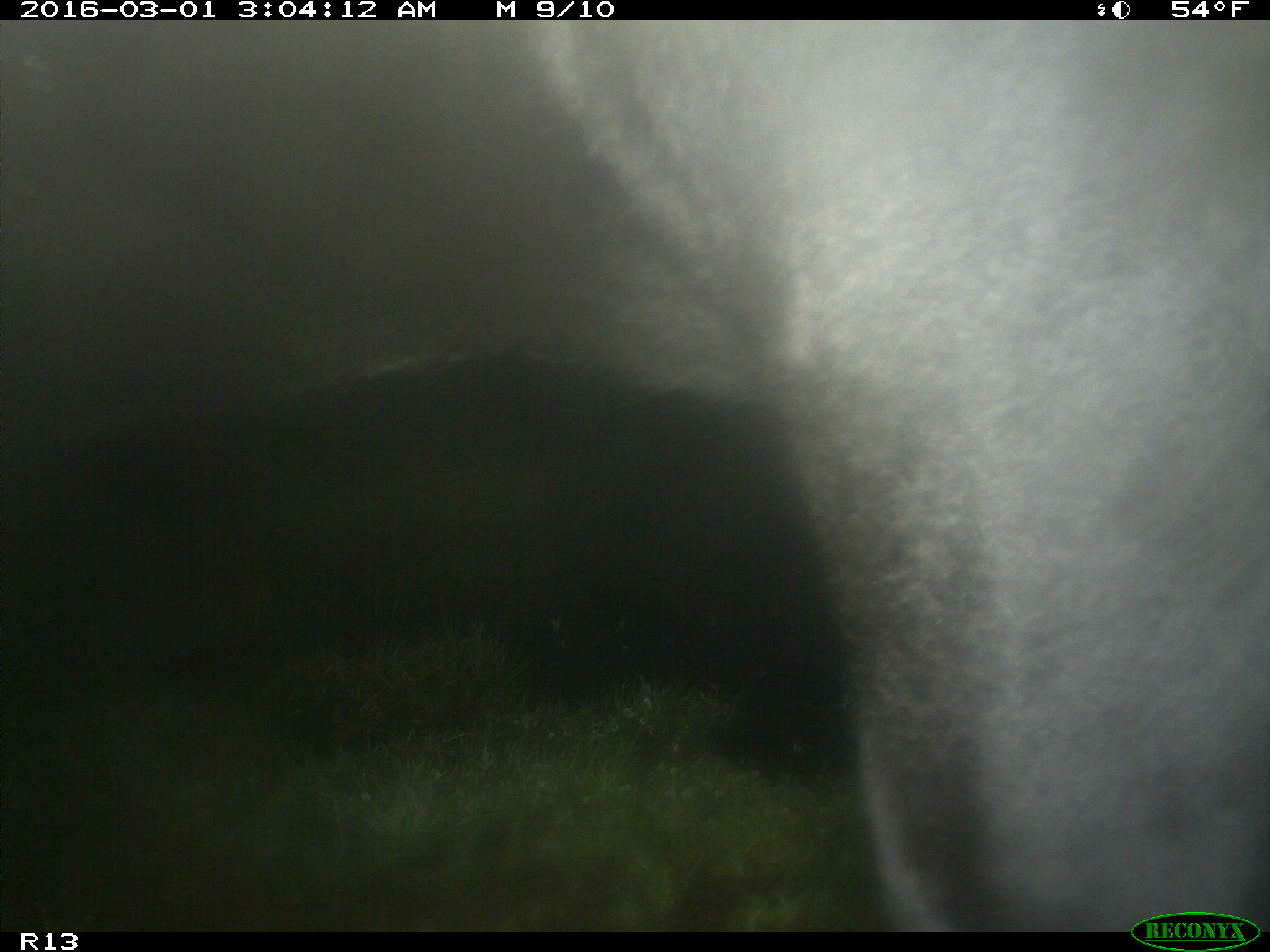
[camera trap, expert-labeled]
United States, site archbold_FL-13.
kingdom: Animalia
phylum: Chordata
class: Mammalia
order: Artiodactyla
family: Bovidae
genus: Bos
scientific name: Bos taurus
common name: domestic cow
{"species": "Bos taurus (domestic cow)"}